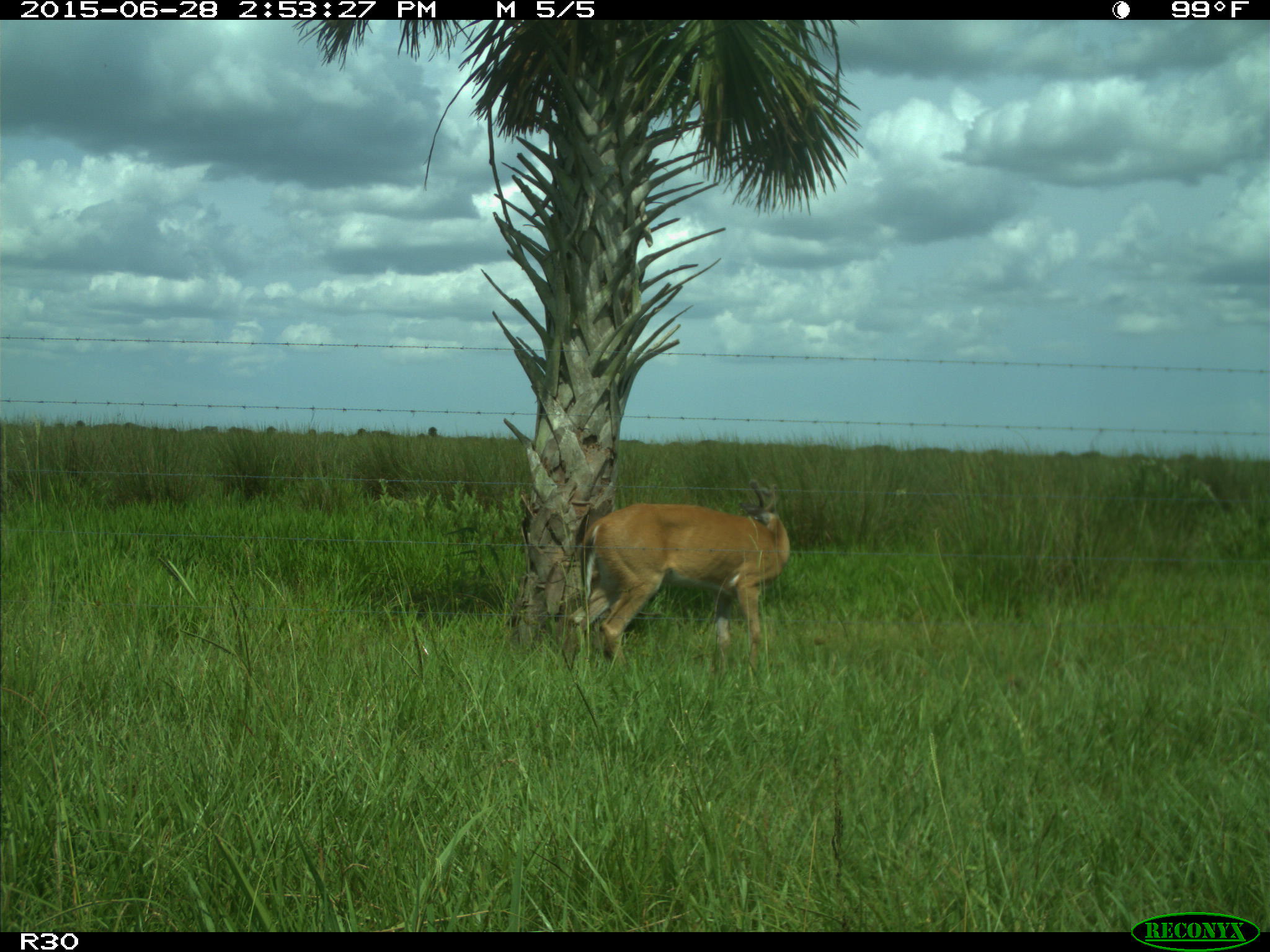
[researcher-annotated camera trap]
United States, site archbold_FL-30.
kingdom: Animalia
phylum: Chordata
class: Mammalia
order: Artiodactyla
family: Cervidae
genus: Odocoileus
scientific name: Odocoileus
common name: deer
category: unidentified deer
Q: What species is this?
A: Unidentified deer (deer) (Odocoileus).